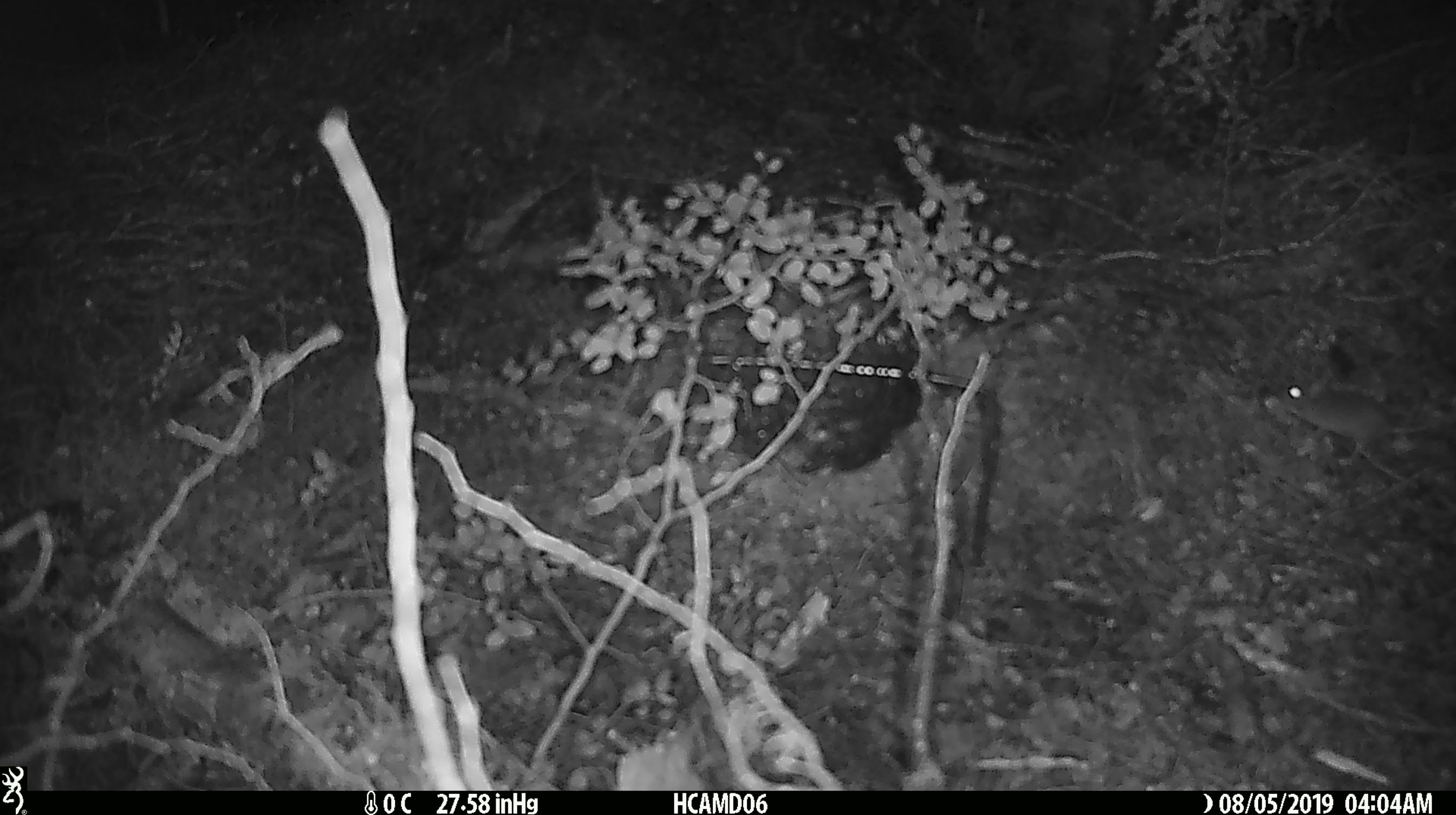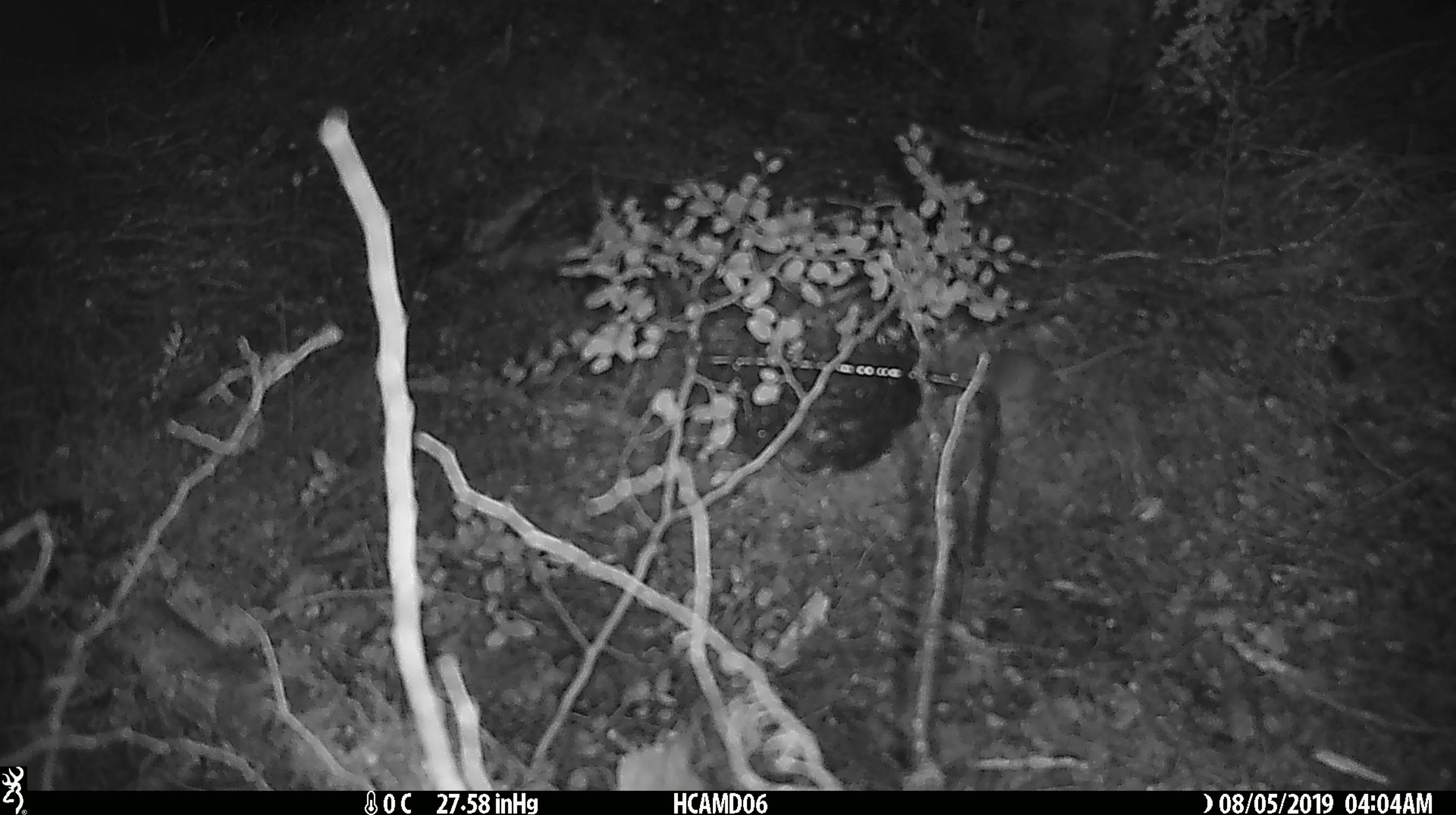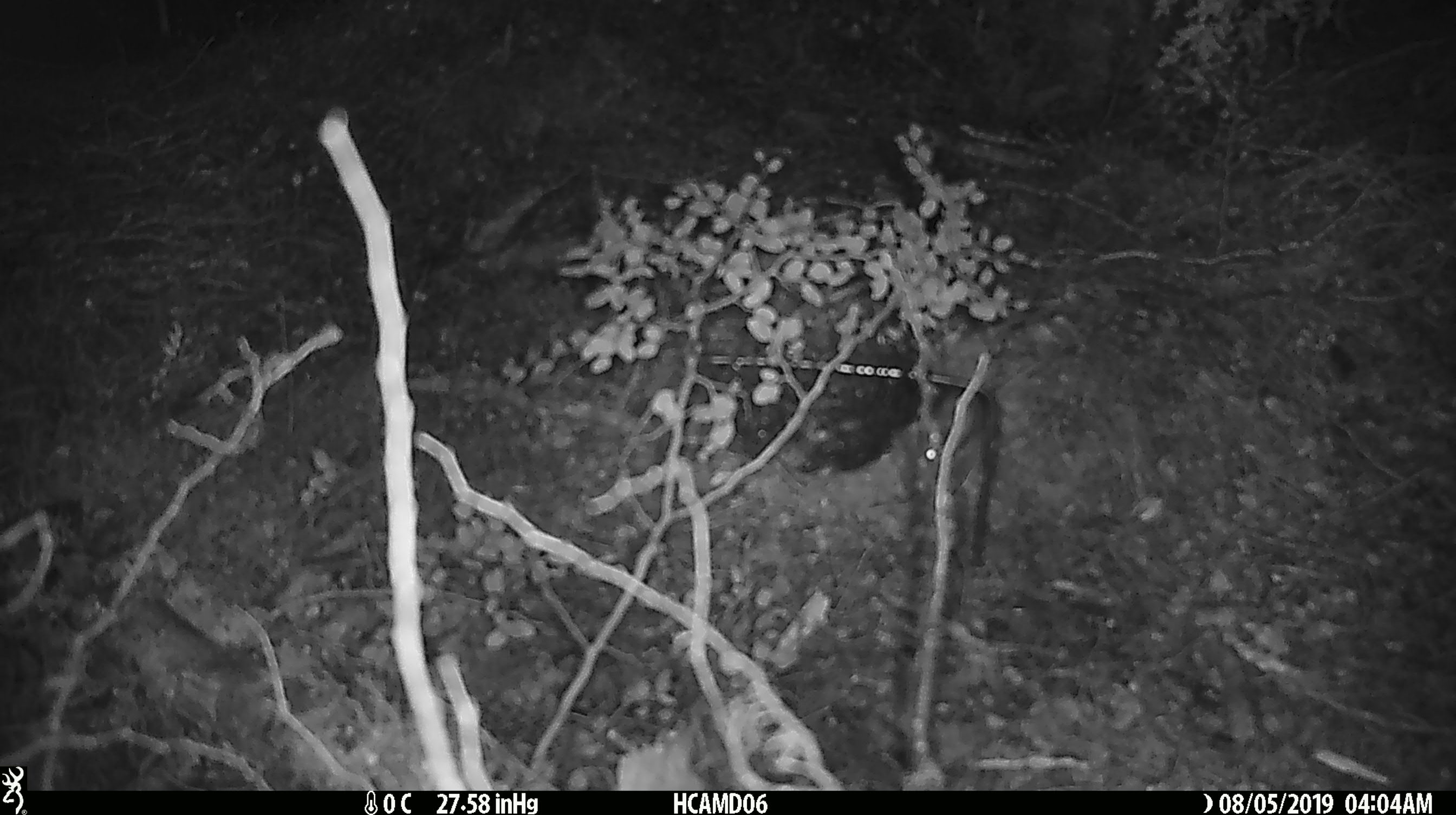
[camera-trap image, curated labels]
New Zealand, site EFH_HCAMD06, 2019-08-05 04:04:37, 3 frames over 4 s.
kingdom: Animalia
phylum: Chordata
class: Mammalia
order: Rodentia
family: Muridae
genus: Mus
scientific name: Mus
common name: mouse